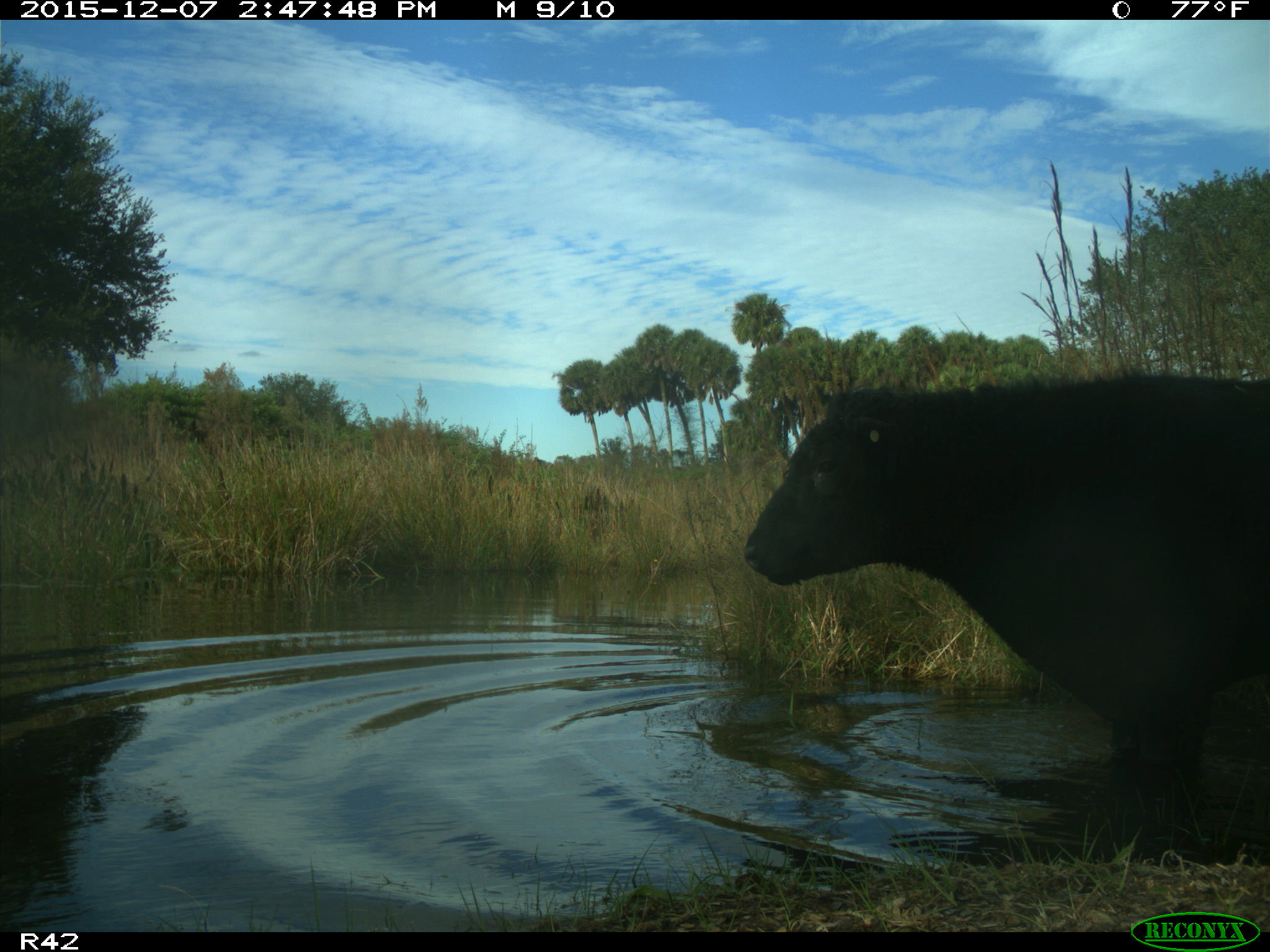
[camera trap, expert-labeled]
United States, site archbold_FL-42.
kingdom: Animalia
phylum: Chordata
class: Mammalia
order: Artiodactyla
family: Bovidae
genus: Bos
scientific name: Bos taurus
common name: domestic cow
Bos taurus (domestic cow).